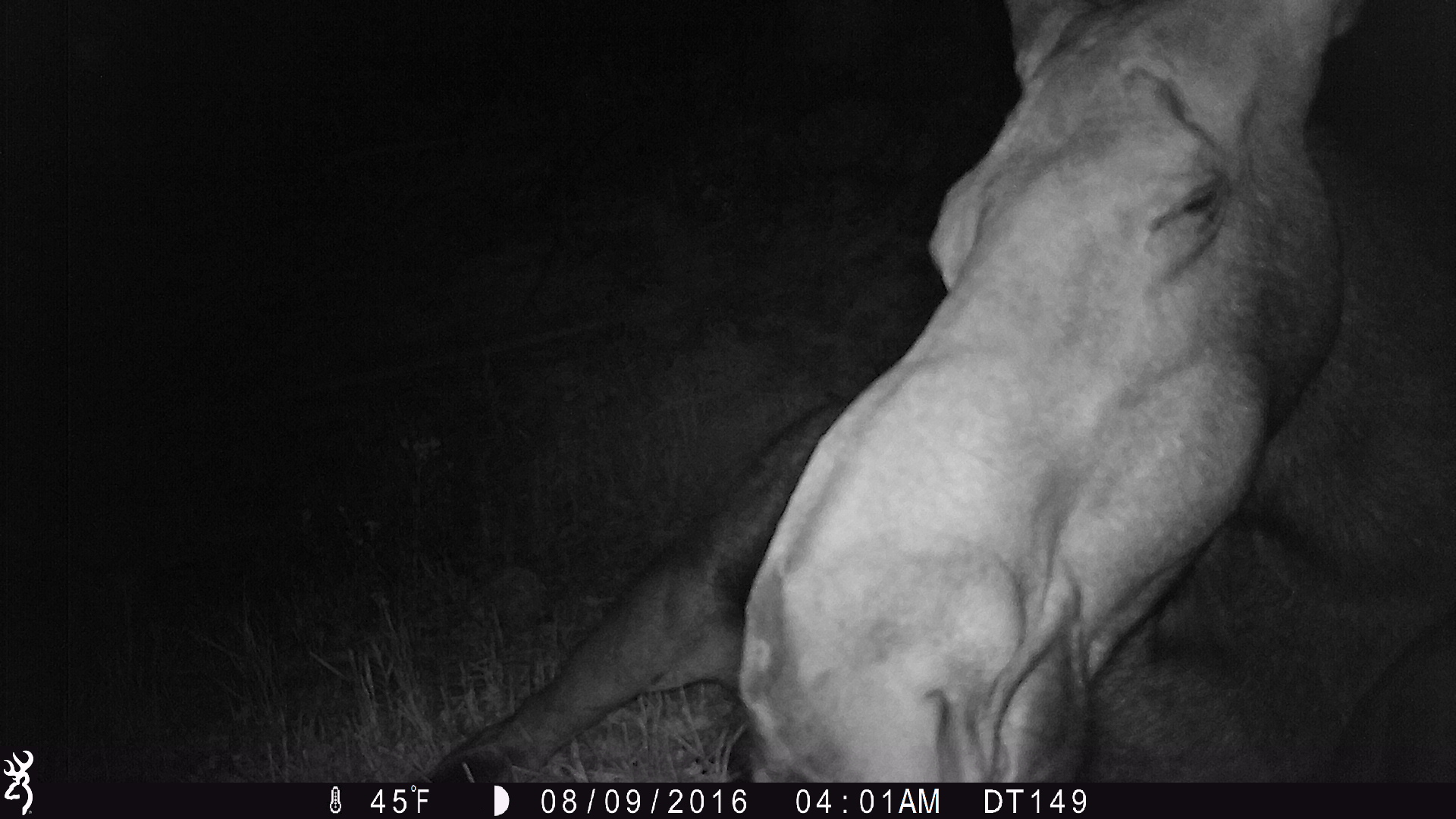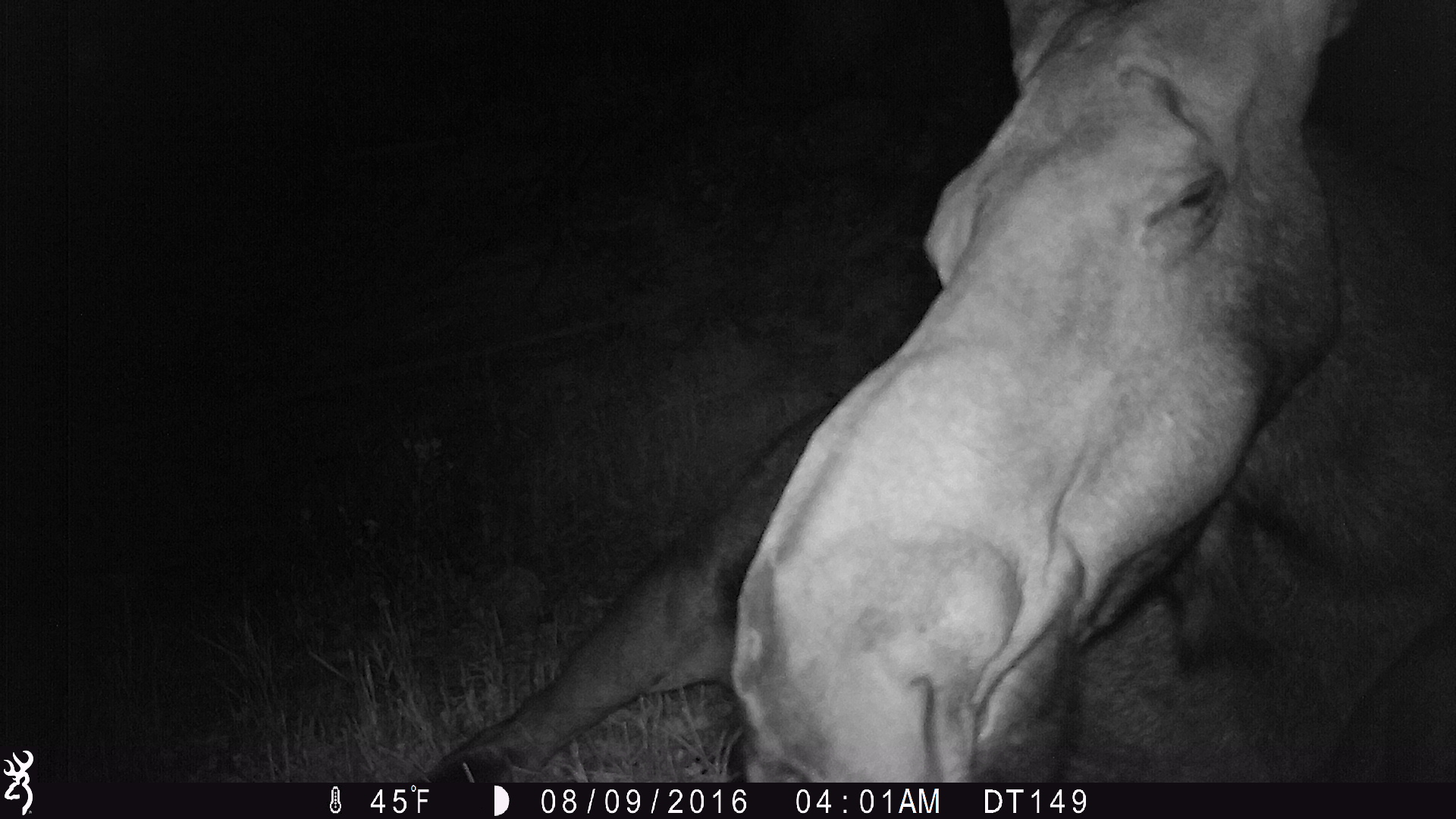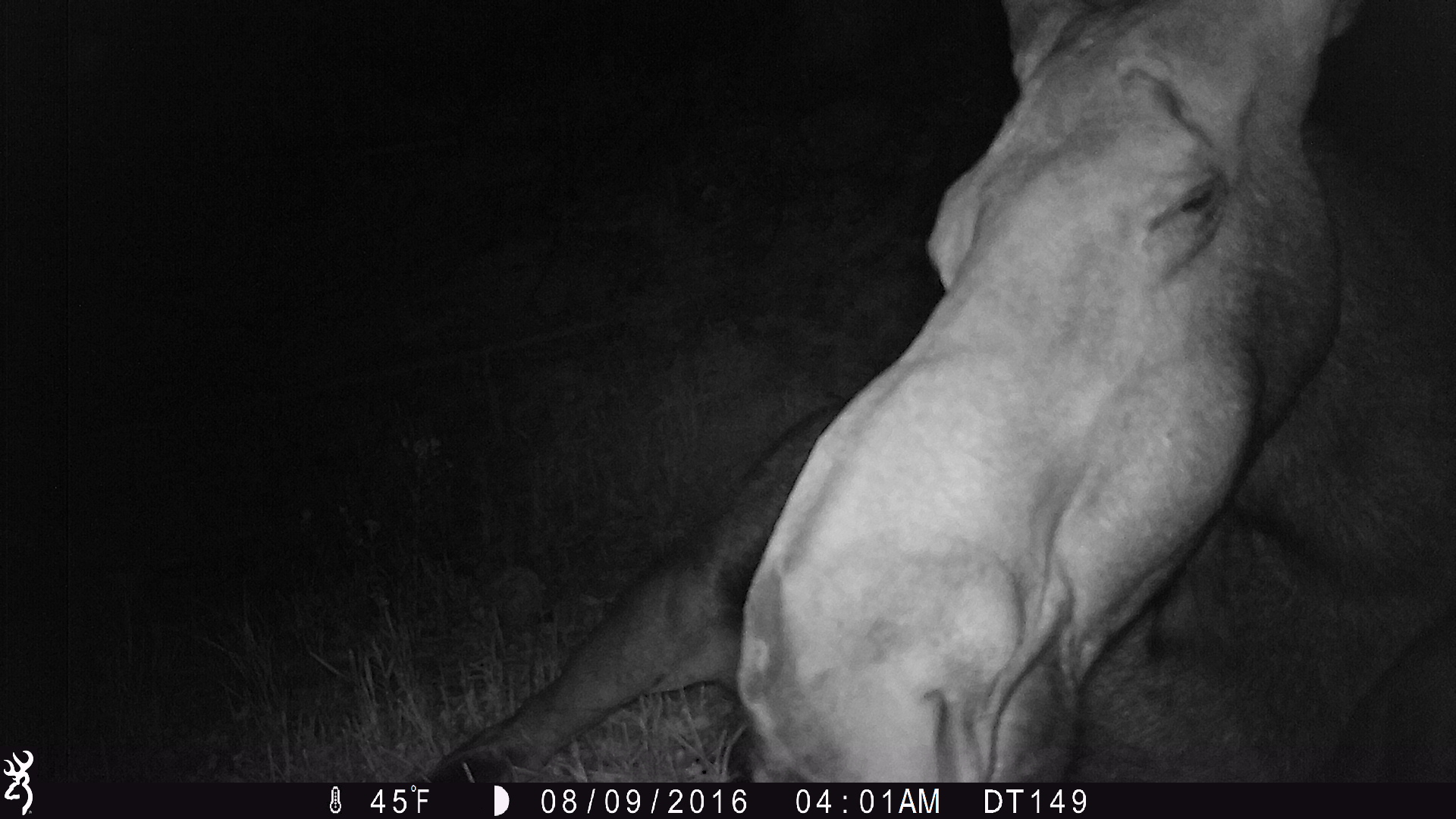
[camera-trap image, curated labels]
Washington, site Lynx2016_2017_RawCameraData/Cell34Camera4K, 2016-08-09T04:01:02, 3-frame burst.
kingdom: Animalia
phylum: Chordata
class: Mammalia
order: Artiodactyla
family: Cervidae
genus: Alces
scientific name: Alces alces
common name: moose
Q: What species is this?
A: Alces alces (moose).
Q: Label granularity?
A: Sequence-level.